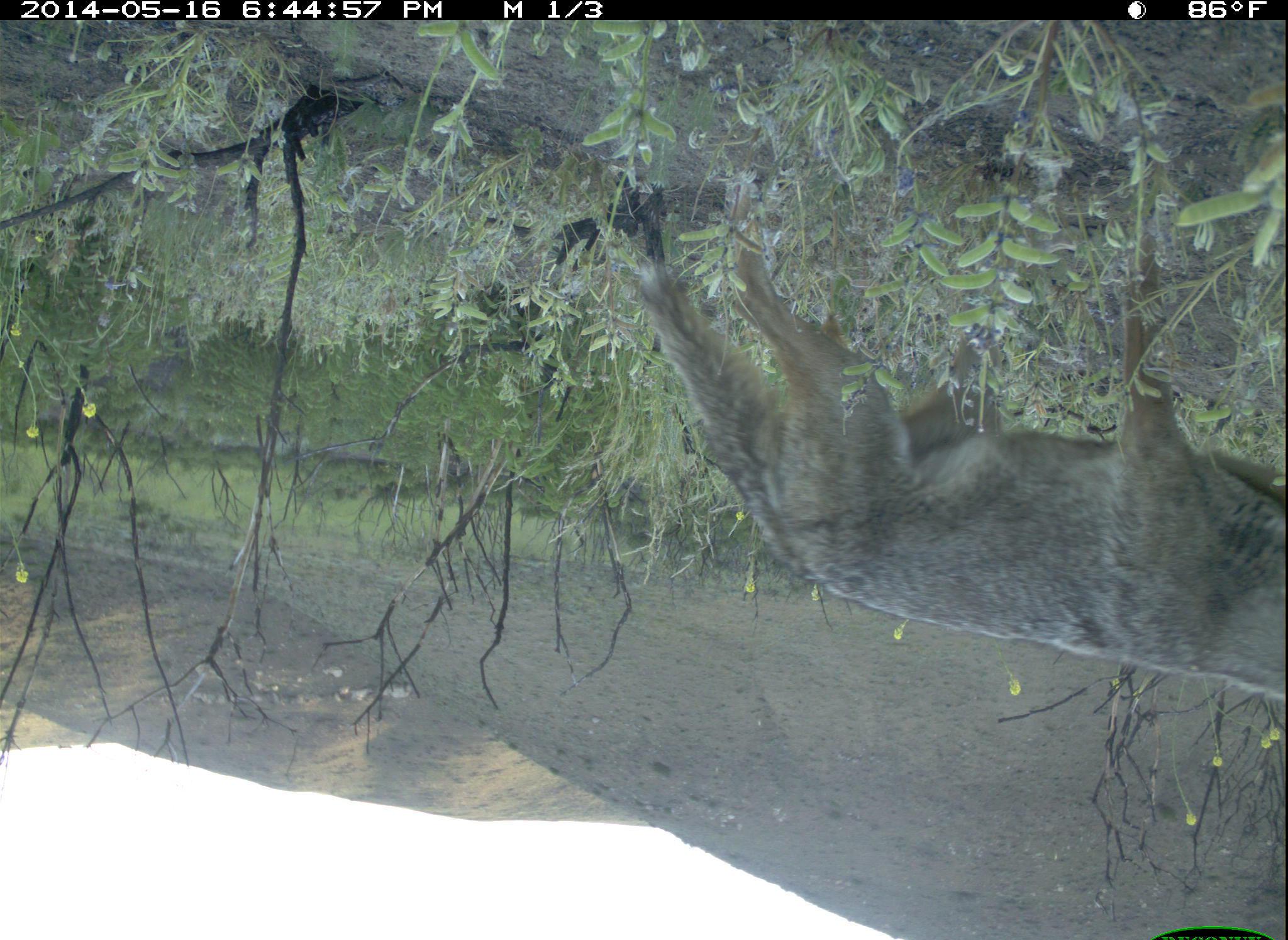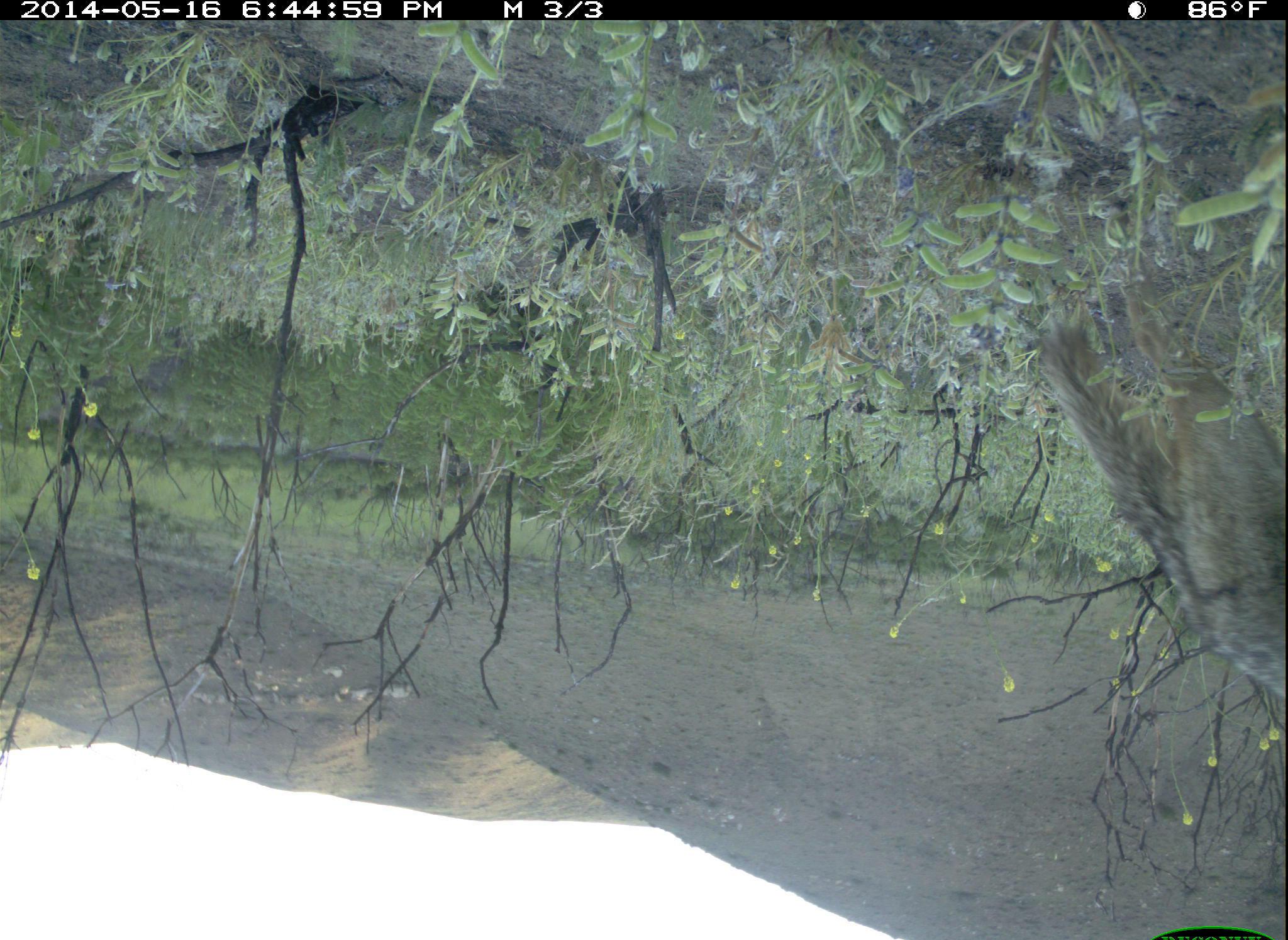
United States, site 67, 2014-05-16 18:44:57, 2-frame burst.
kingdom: Animalia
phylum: Chordata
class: Mammalia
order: Carnivora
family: Canidae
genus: Canis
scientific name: Canis latrans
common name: coyote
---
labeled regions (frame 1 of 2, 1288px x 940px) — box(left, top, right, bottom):
coyote: box(598, 227, 1288, 700)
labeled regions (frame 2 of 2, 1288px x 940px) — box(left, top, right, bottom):
coyote: box(1036, 280, 1288, 700)